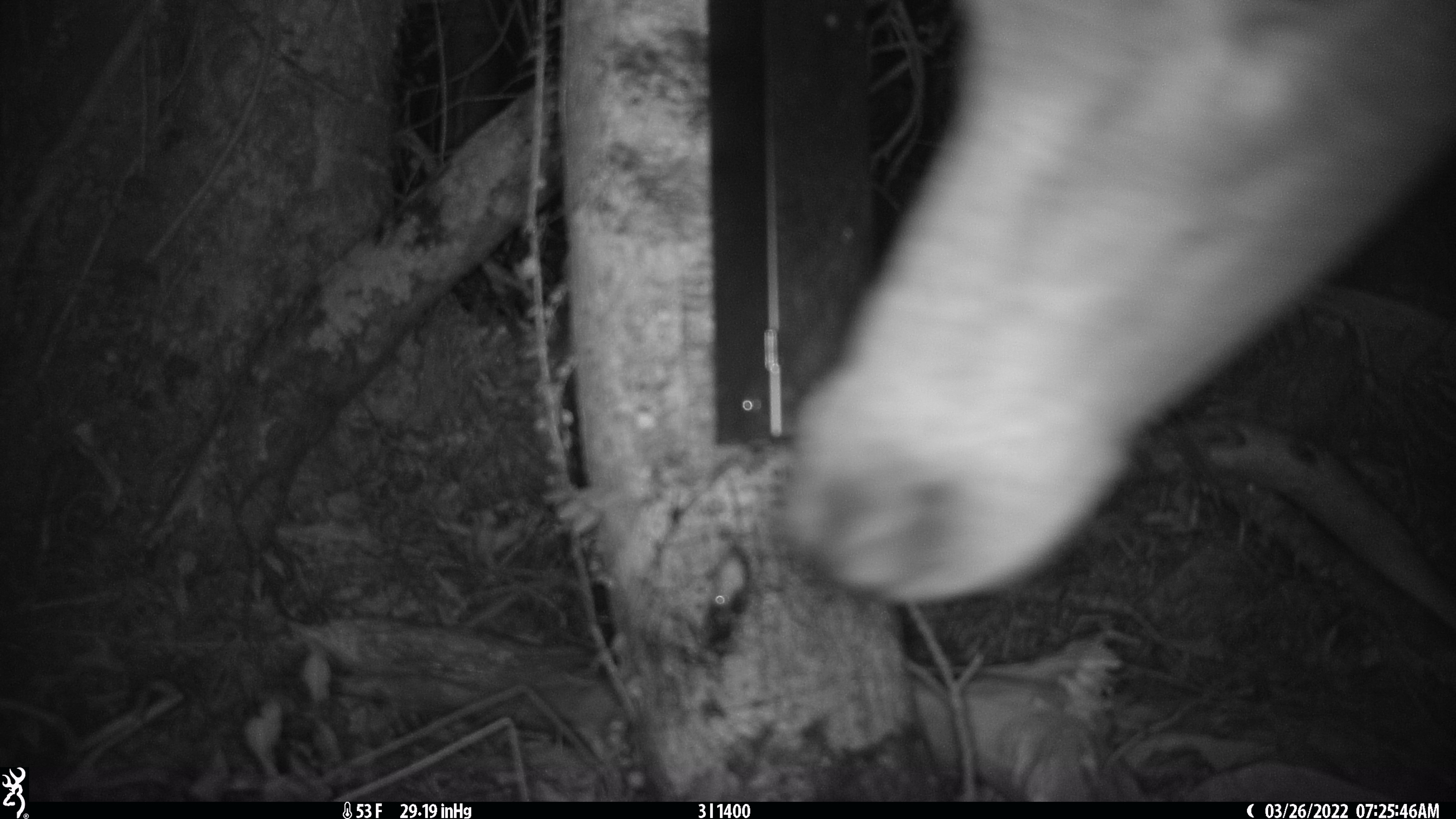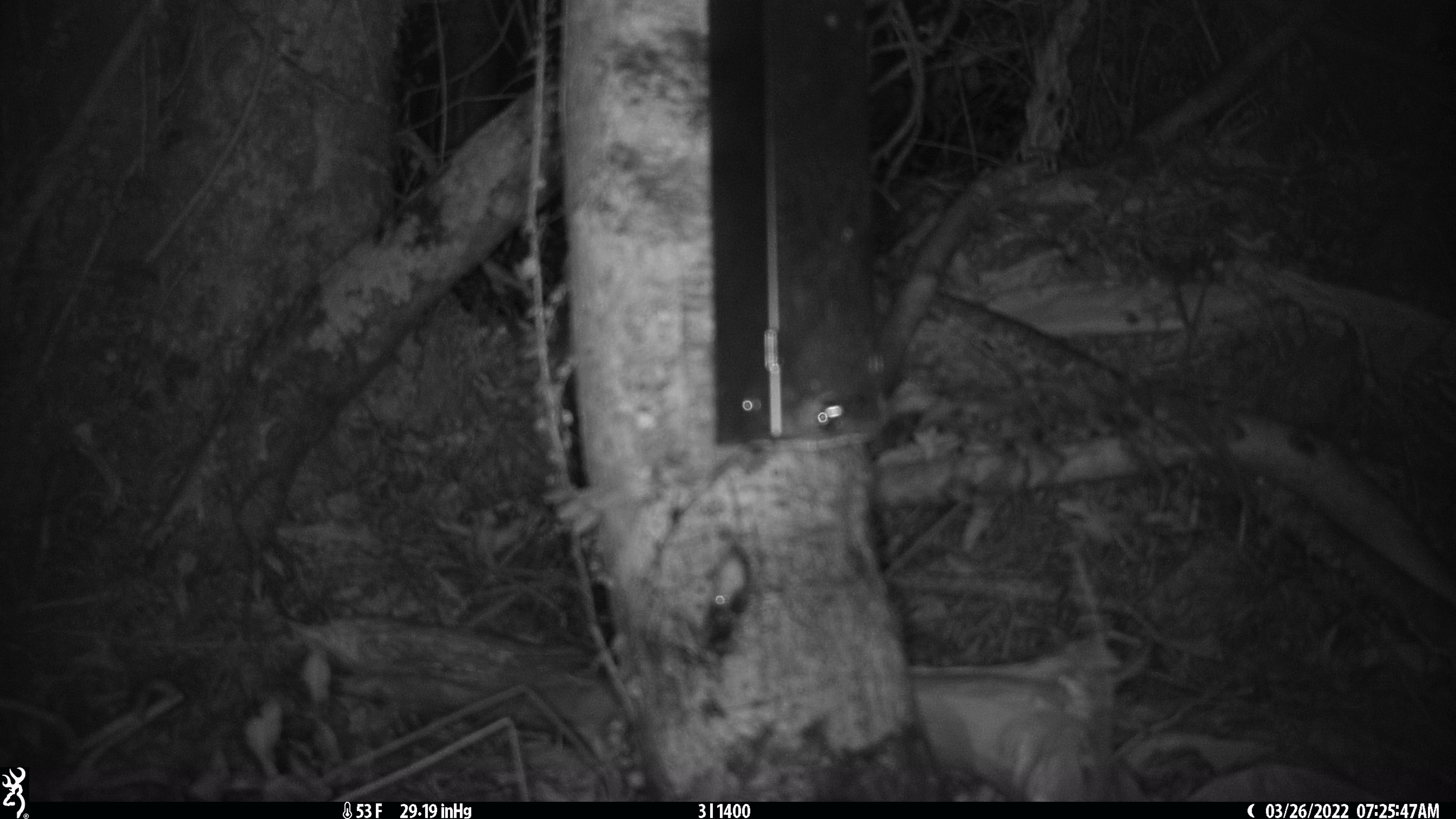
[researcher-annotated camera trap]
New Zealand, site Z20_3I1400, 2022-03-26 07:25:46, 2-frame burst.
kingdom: Animalia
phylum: Chordata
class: Mammalia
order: Artiodactyla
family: Cervidae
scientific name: Cervidae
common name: deer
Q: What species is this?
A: Deer (Cervidae).